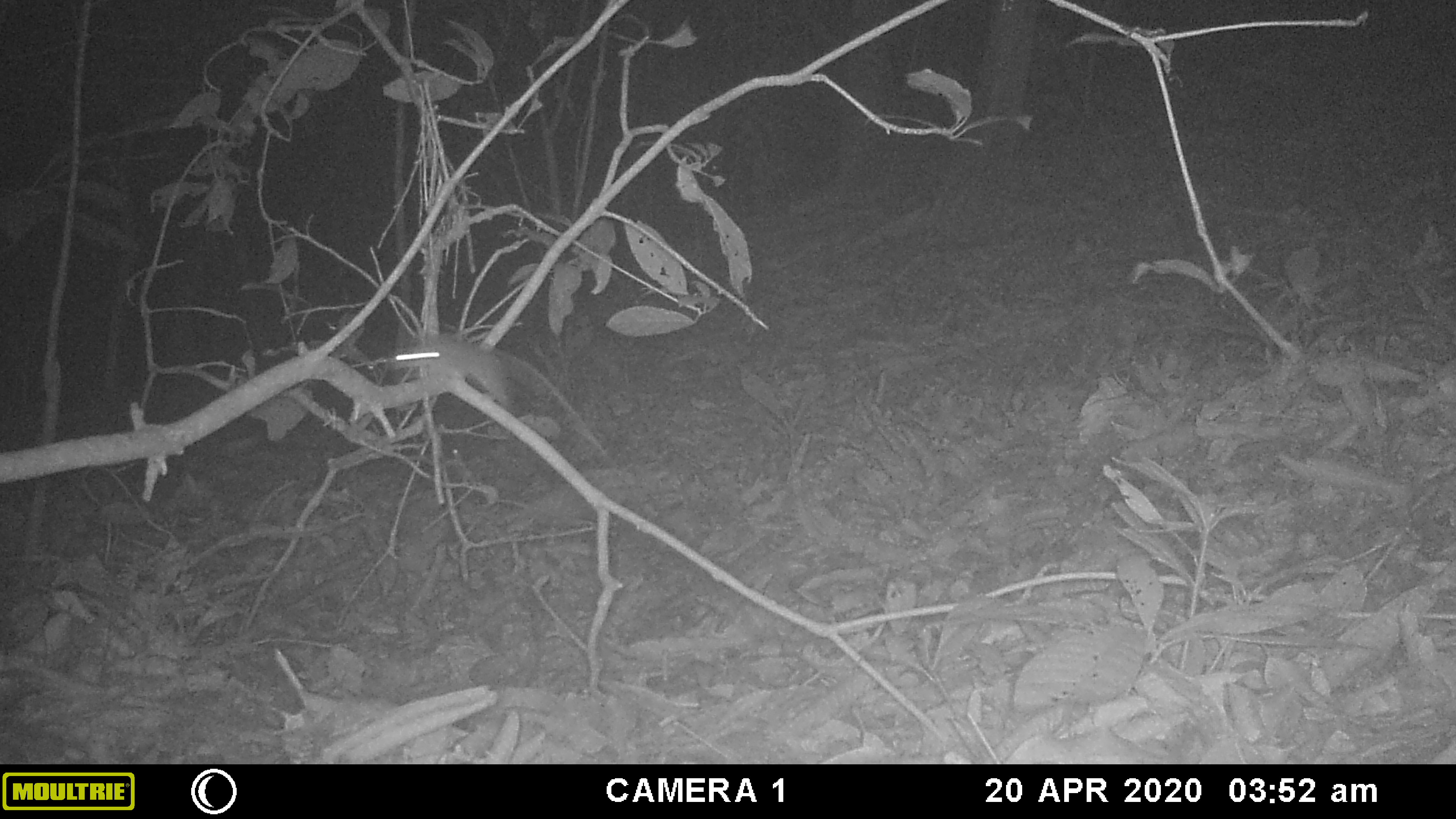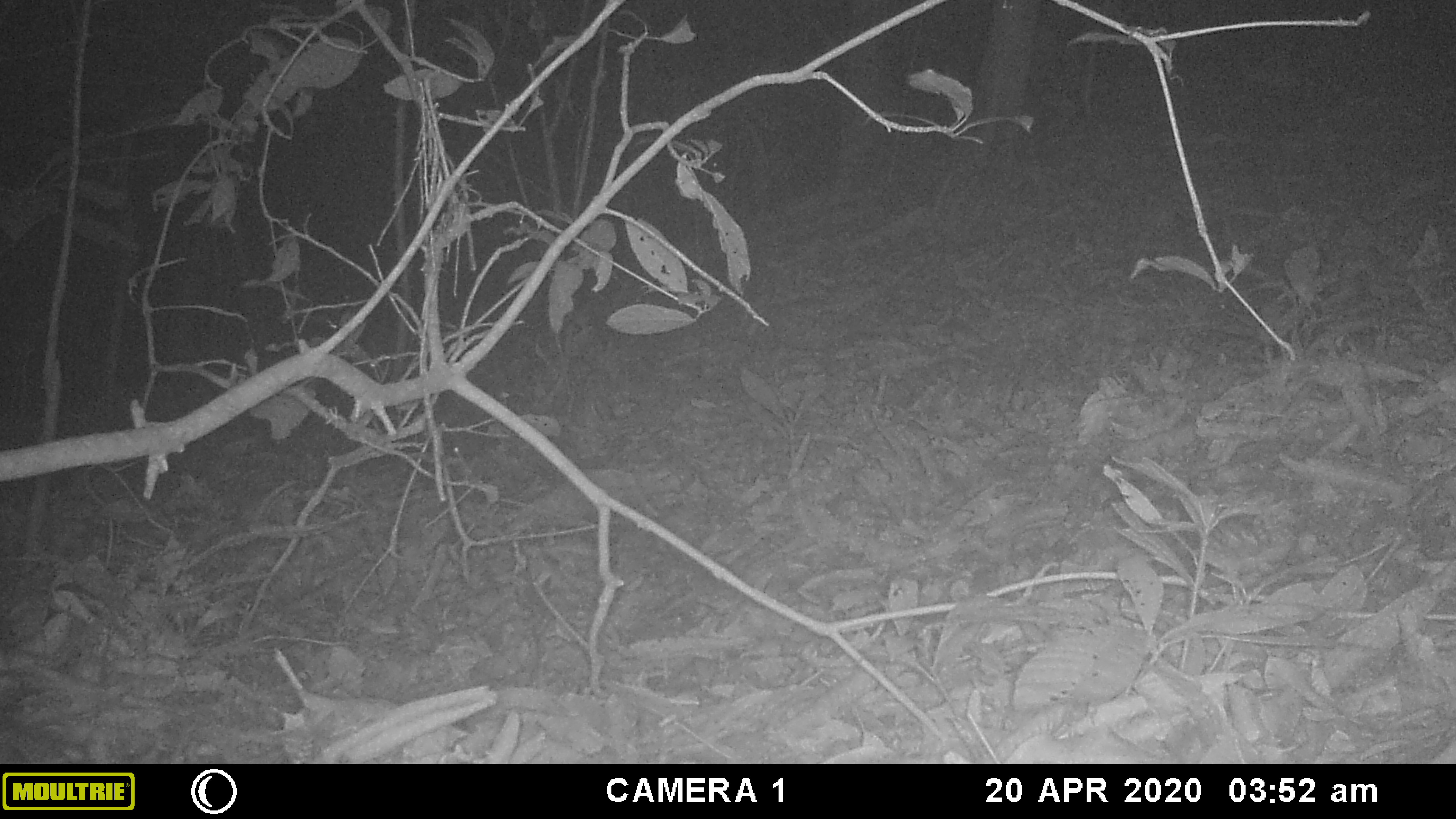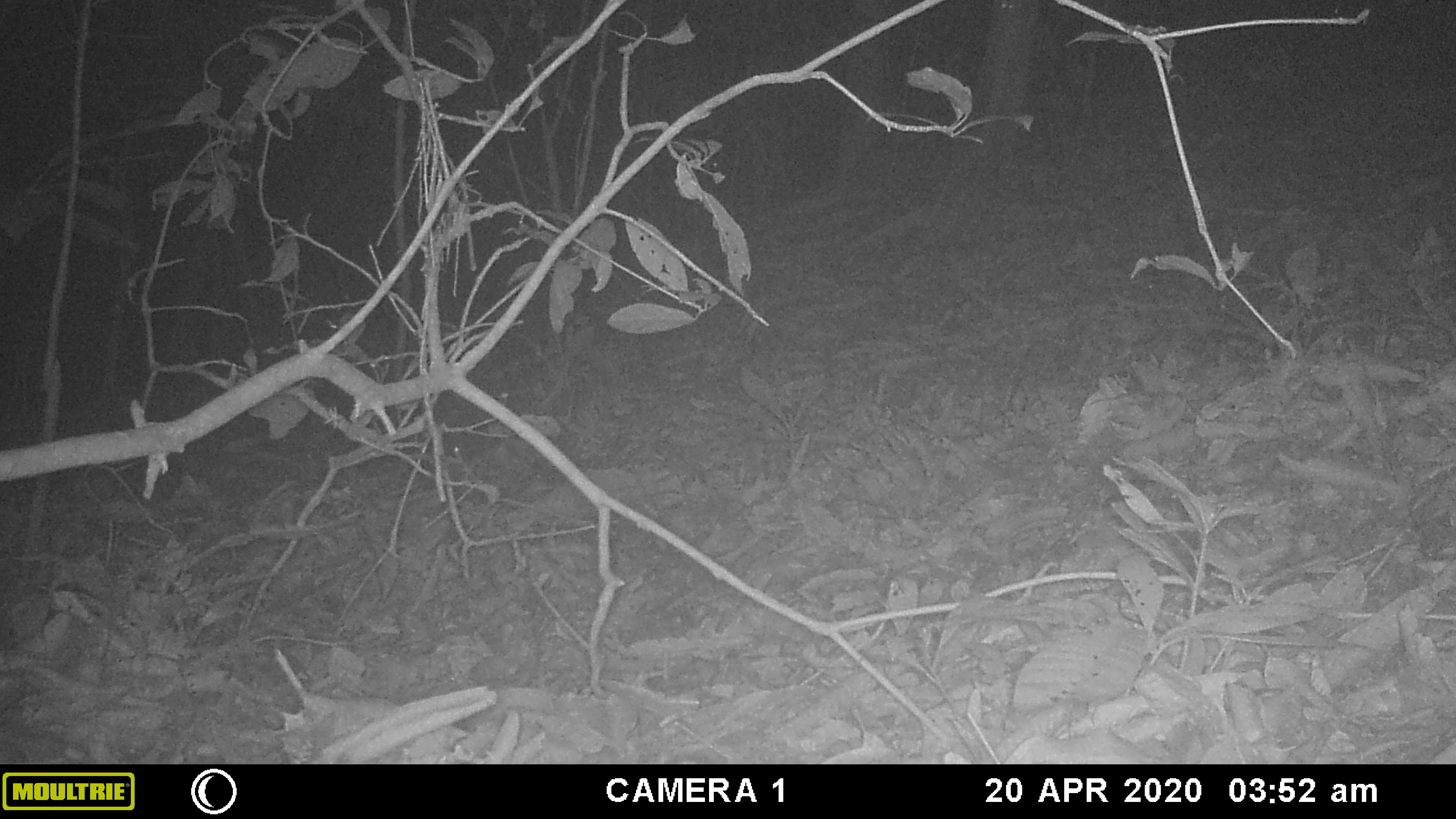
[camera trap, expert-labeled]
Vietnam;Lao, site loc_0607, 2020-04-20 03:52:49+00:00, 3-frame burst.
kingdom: Animalia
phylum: Chordata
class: Mammalia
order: Rodentia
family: Muridae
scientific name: Muridae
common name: old-world mice and rats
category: unidentified murid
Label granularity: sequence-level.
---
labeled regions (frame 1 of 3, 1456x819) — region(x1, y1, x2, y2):
unidentified murid: region(386, 332, 612, 463)